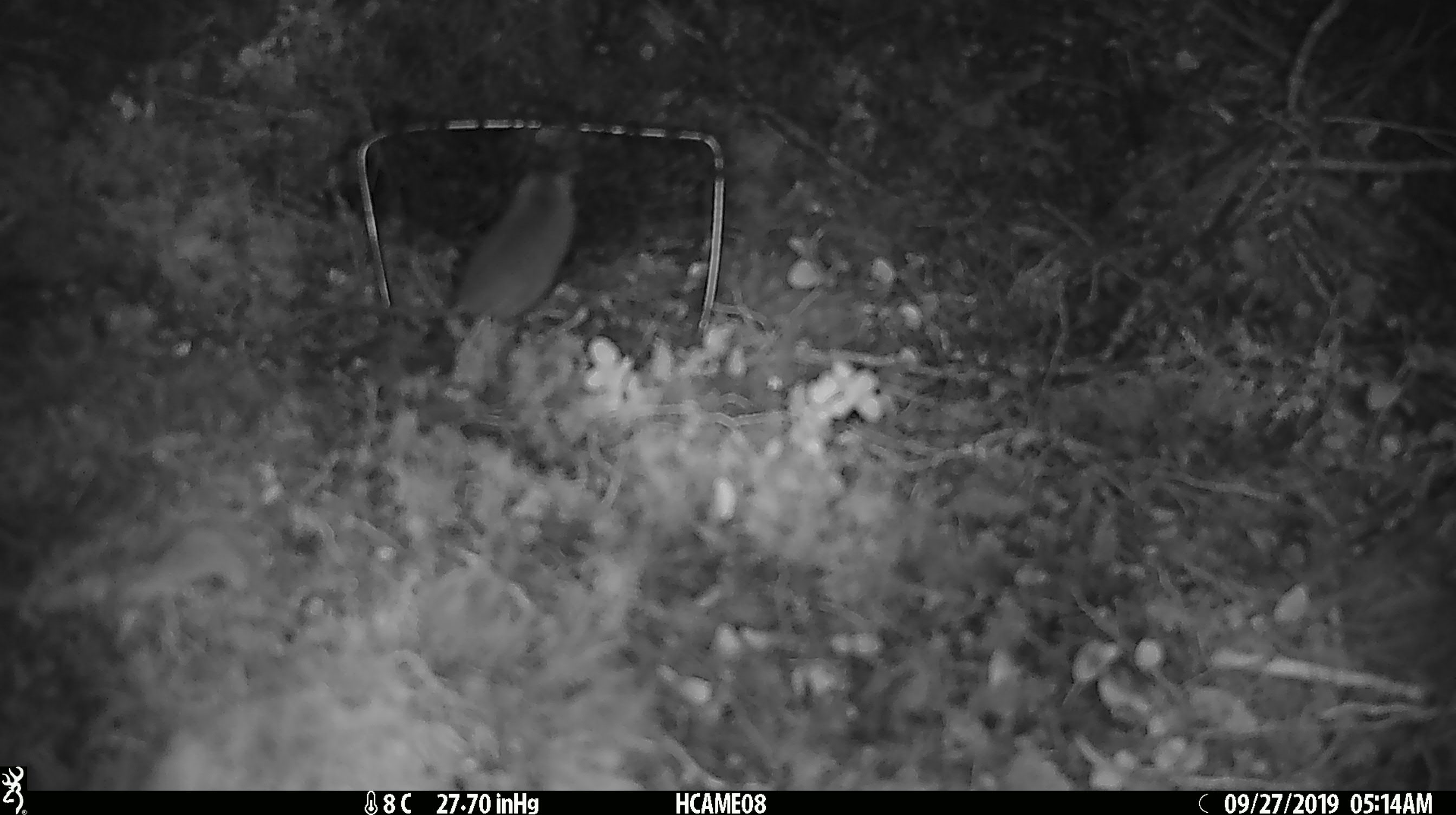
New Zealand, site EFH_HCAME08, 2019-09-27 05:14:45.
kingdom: Animalia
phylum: Chordata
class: Mammalia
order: Rodentia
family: Muridae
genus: Mus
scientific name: Mus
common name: mouse